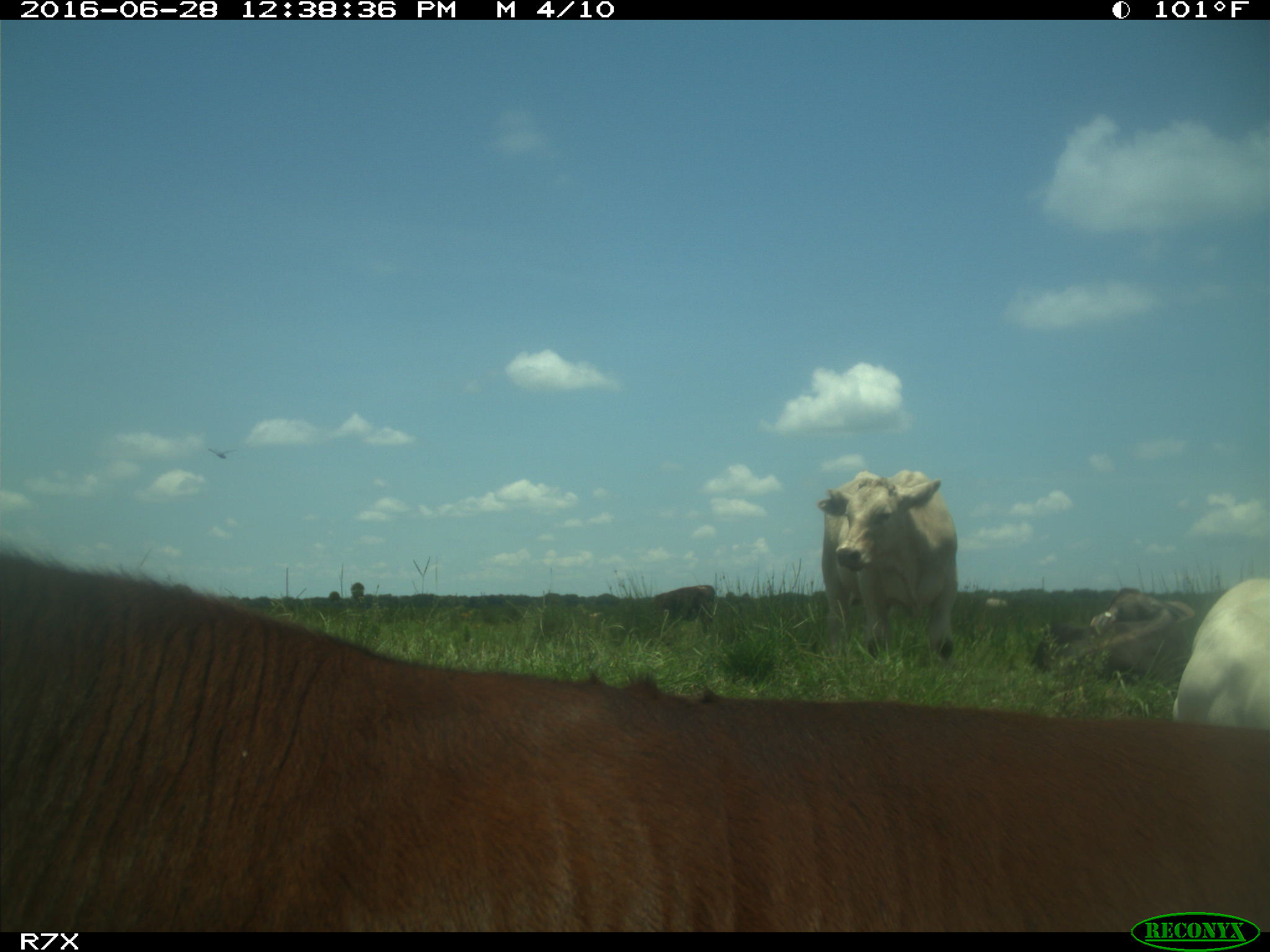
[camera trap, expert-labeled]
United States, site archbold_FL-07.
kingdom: Animalia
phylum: Chordata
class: Mammalia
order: Artiodactyla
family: Bovidae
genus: Bos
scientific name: Bos taurus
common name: domestic cow